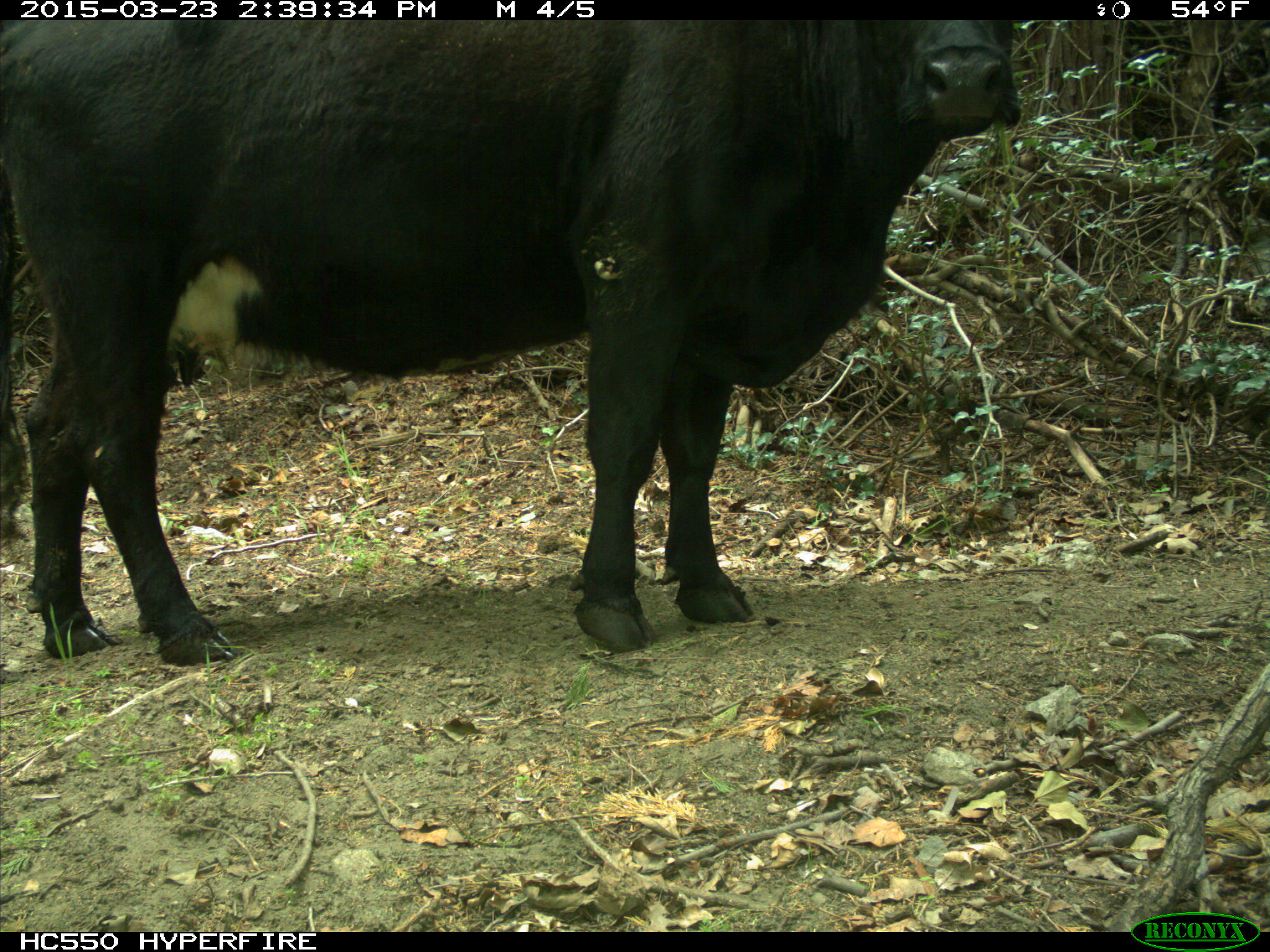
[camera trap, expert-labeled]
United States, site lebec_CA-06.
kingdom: Animalia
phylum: Chordata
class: Mammalia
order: Artiodactyla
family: Bovidae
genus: Bos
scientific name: Bos taurus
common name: domestic cow